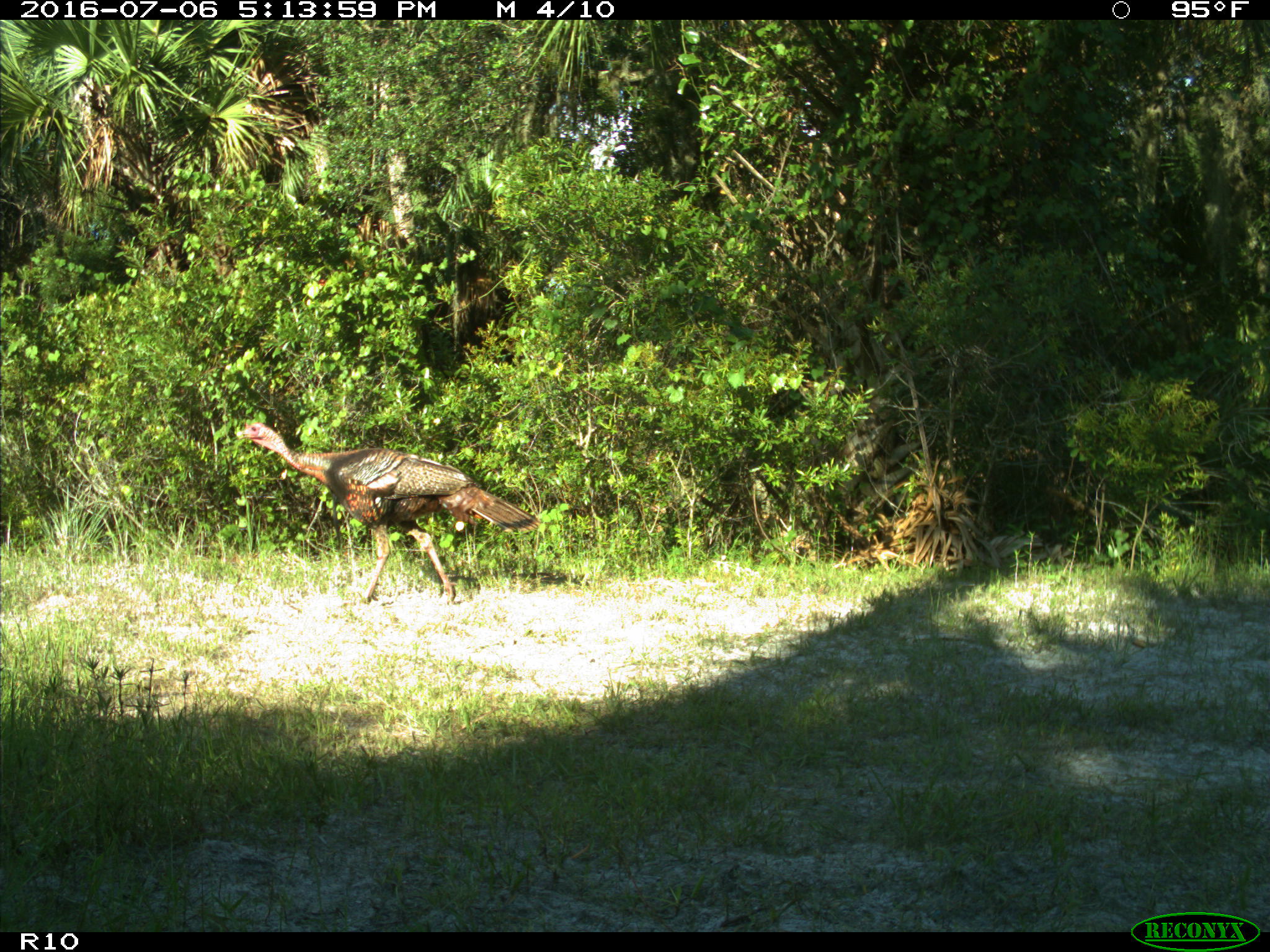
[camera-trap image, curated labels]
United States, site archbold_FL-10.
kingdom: Animalia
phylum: Chordata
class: Aves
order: Galliformes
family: Phasianidae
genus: Meleagris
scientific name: Meleagris gallopavo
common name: wild turkey